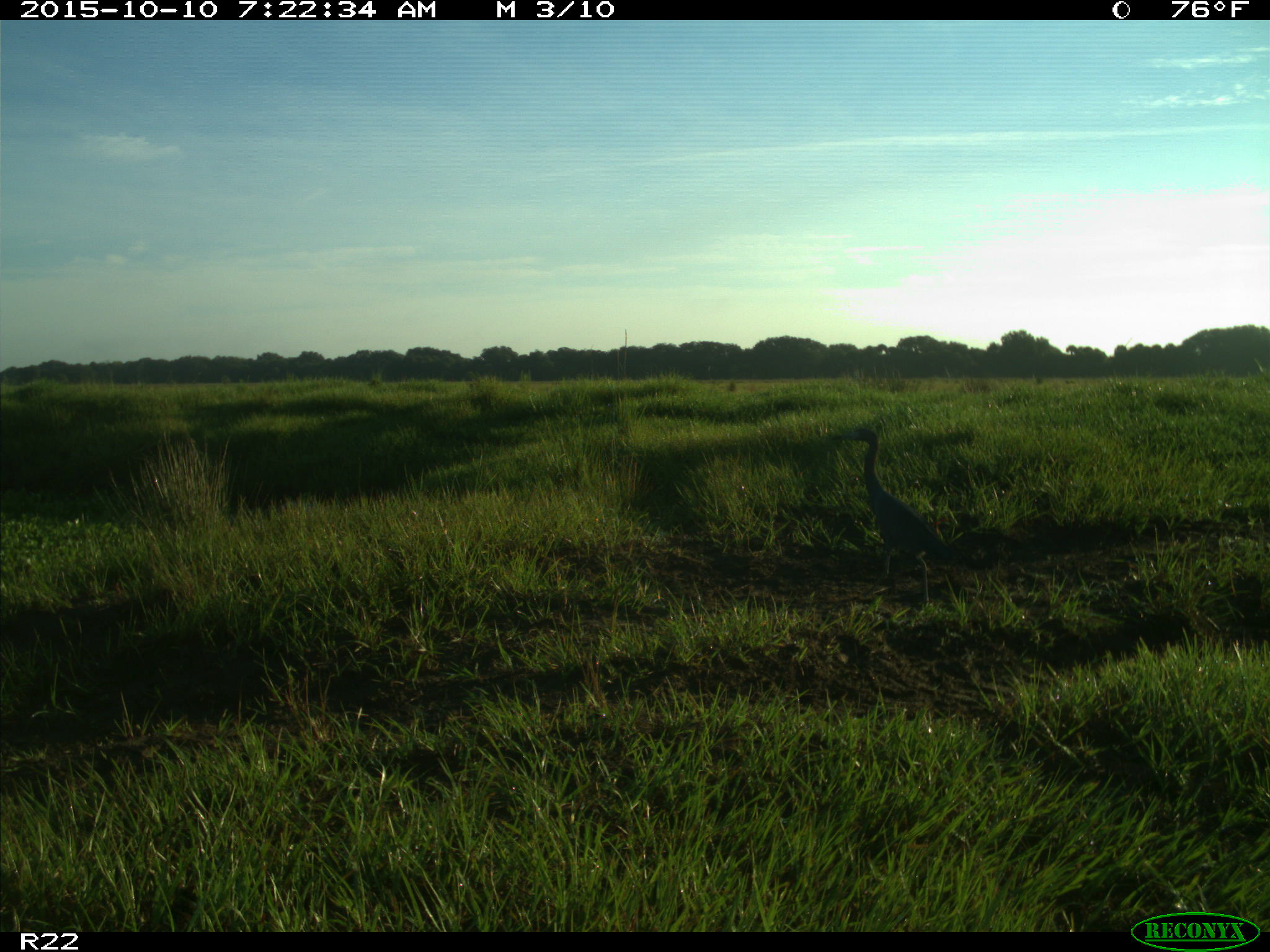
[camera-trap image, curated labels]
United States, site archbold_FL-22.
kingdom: Animalia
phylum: Chordata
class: Aves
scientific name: Aves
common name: birds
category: unidentified bird